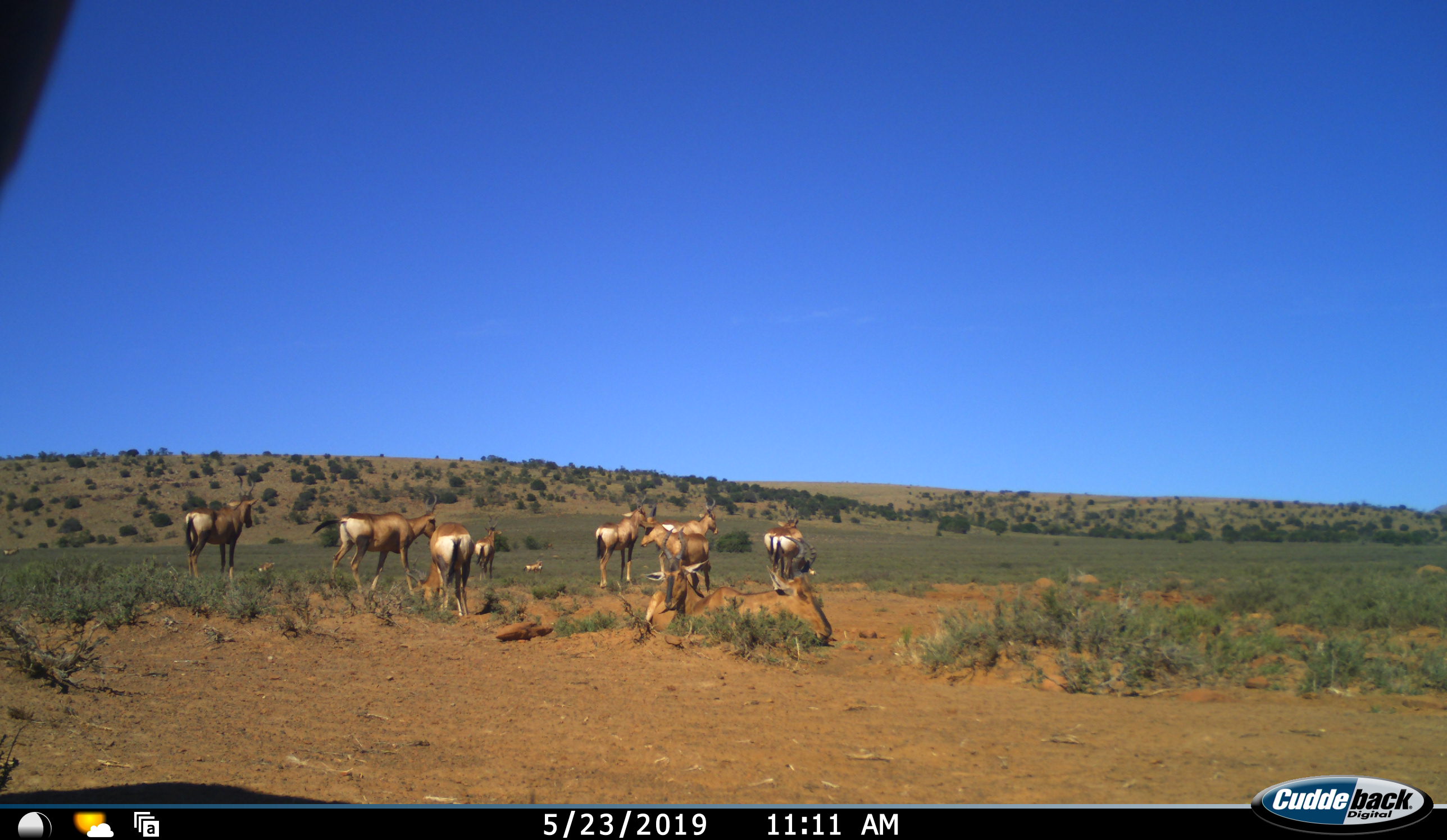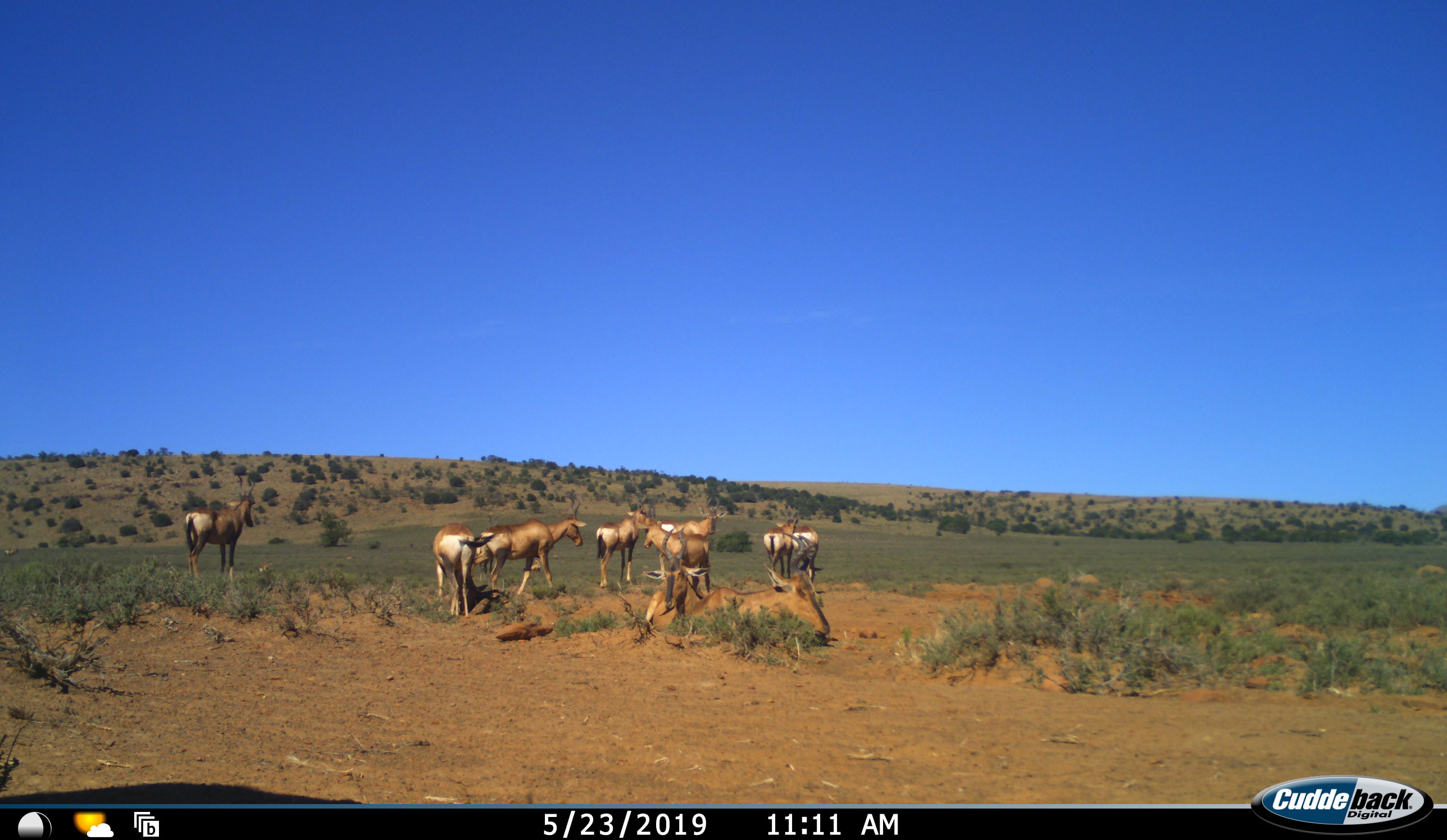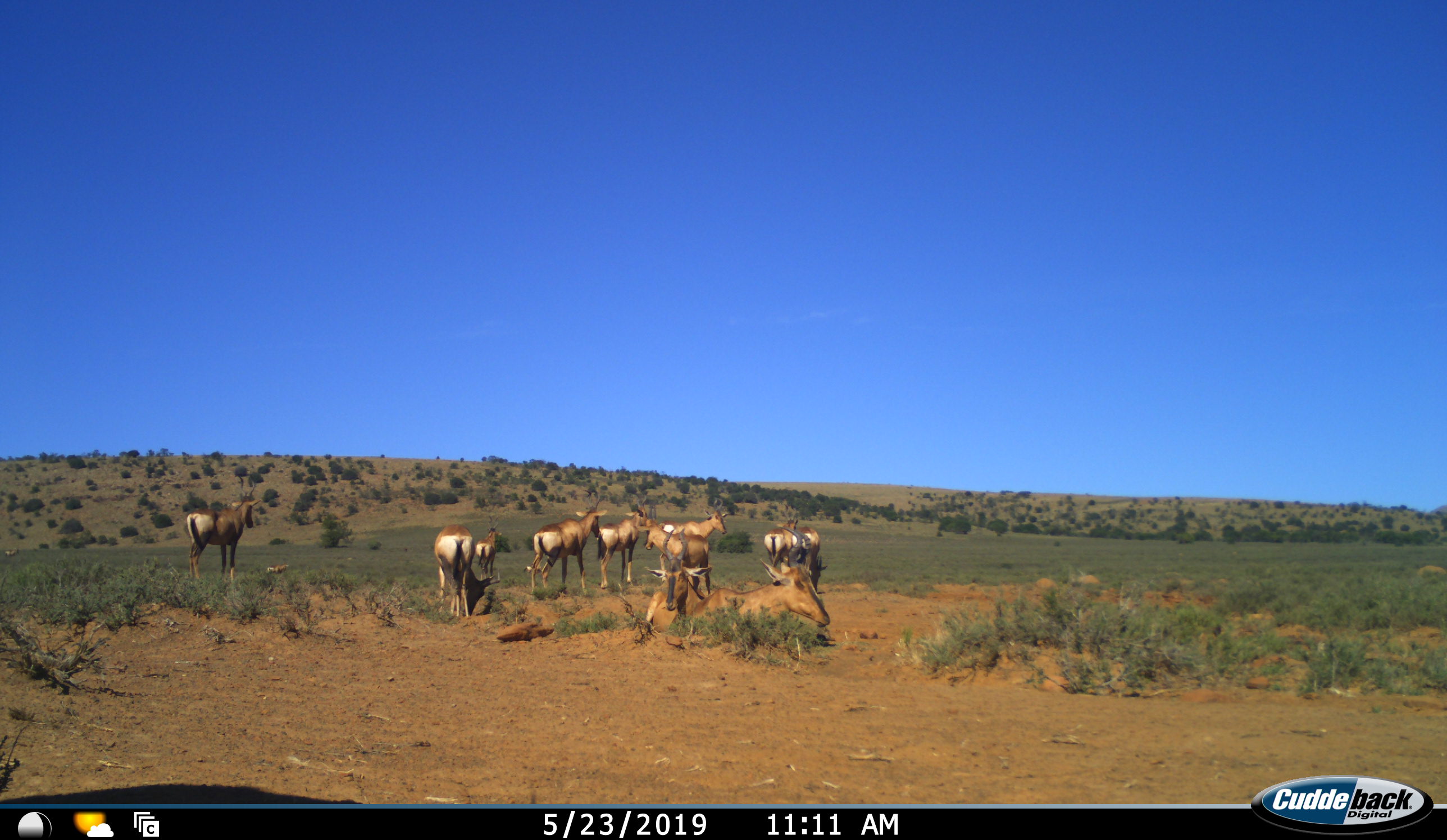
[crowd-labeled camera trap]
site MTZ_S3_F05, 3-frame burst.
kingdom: Animalia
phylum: Chordata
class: Mammalia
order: Artiodactyla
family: Bovidae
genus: Alcelaphus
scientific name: Alcelaphus buselaphus caama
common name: red hartebeest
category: hartebeestred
Hartebeestred (red hartebeest) (Alcelaphus buselaphus caama), count 11-50. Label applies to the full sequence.